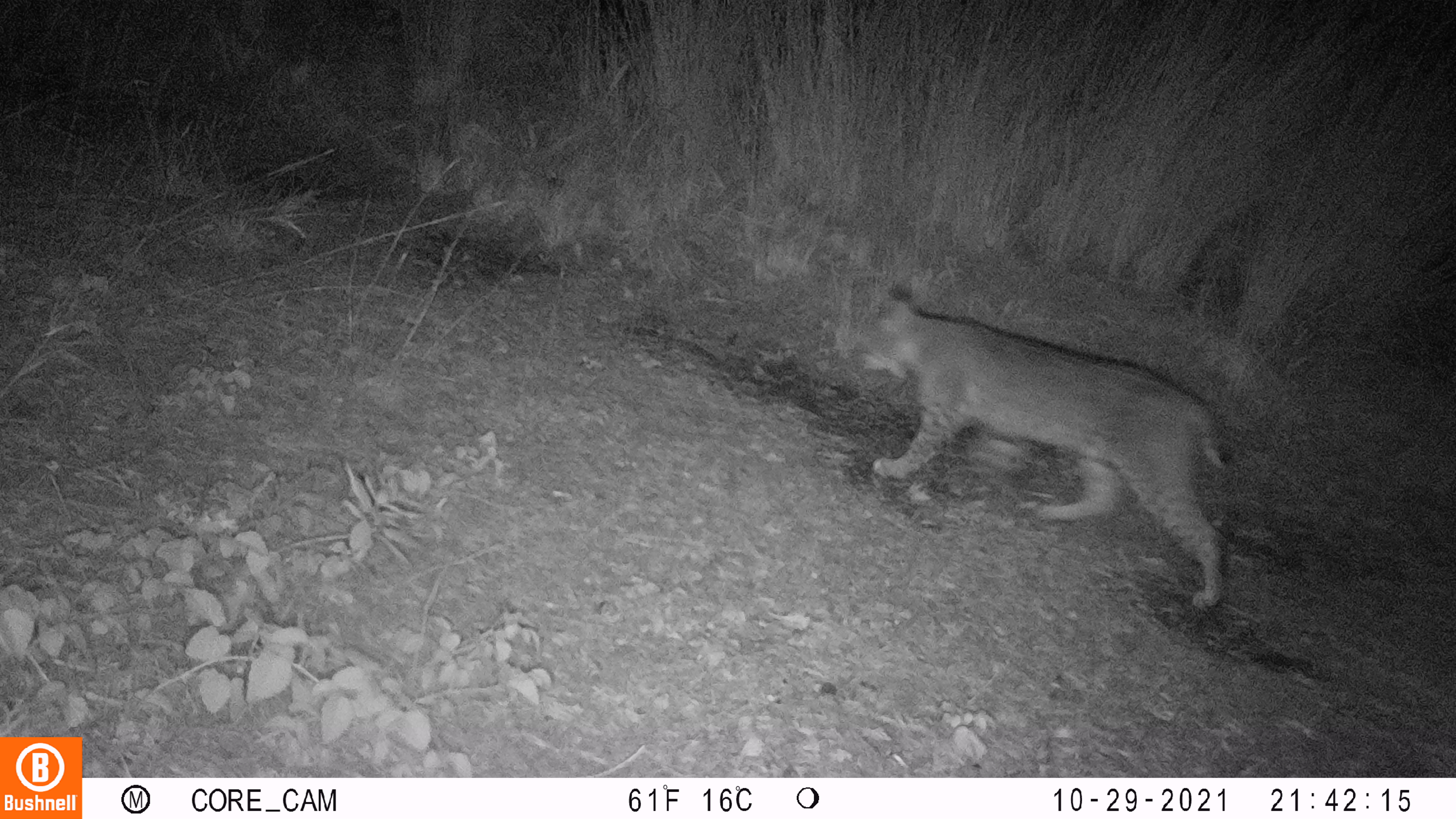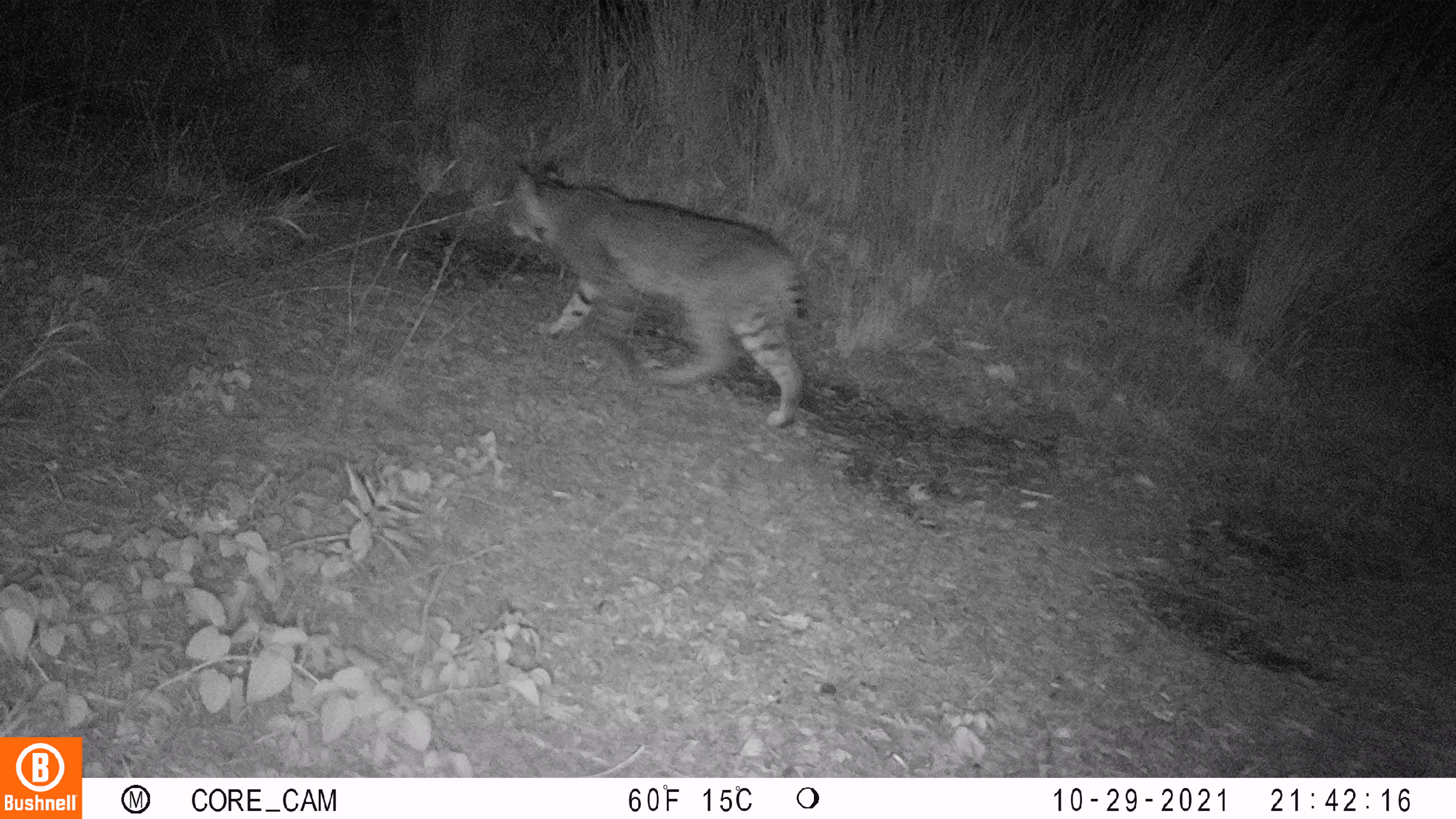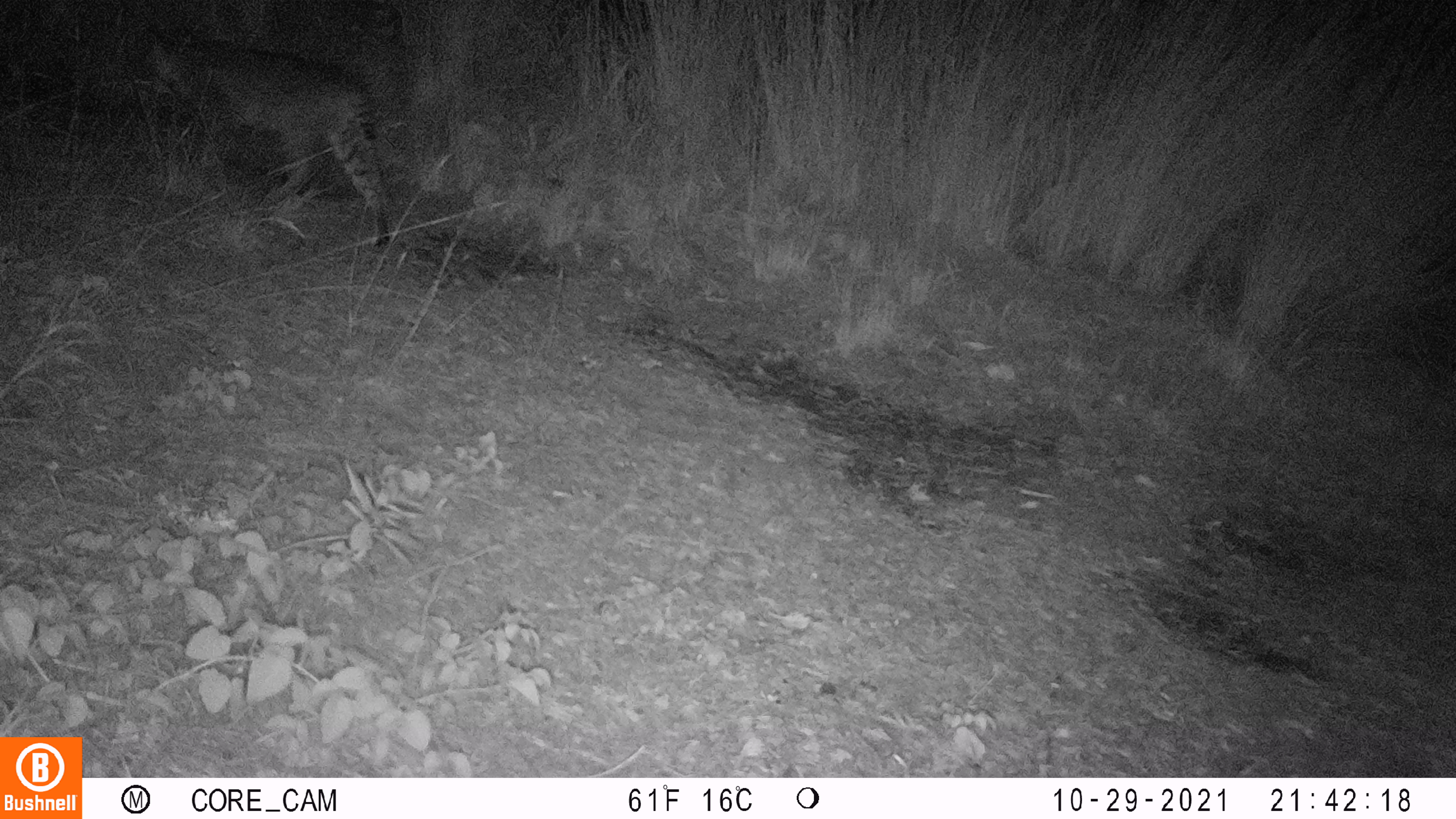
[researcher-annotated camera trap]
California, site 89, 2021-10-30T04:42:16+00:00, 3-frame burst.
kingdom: Animalia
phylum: Chordata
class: Mammalia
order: Carnivora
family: Felidae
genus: Lynx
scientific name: Lynx rufus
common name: bobcat